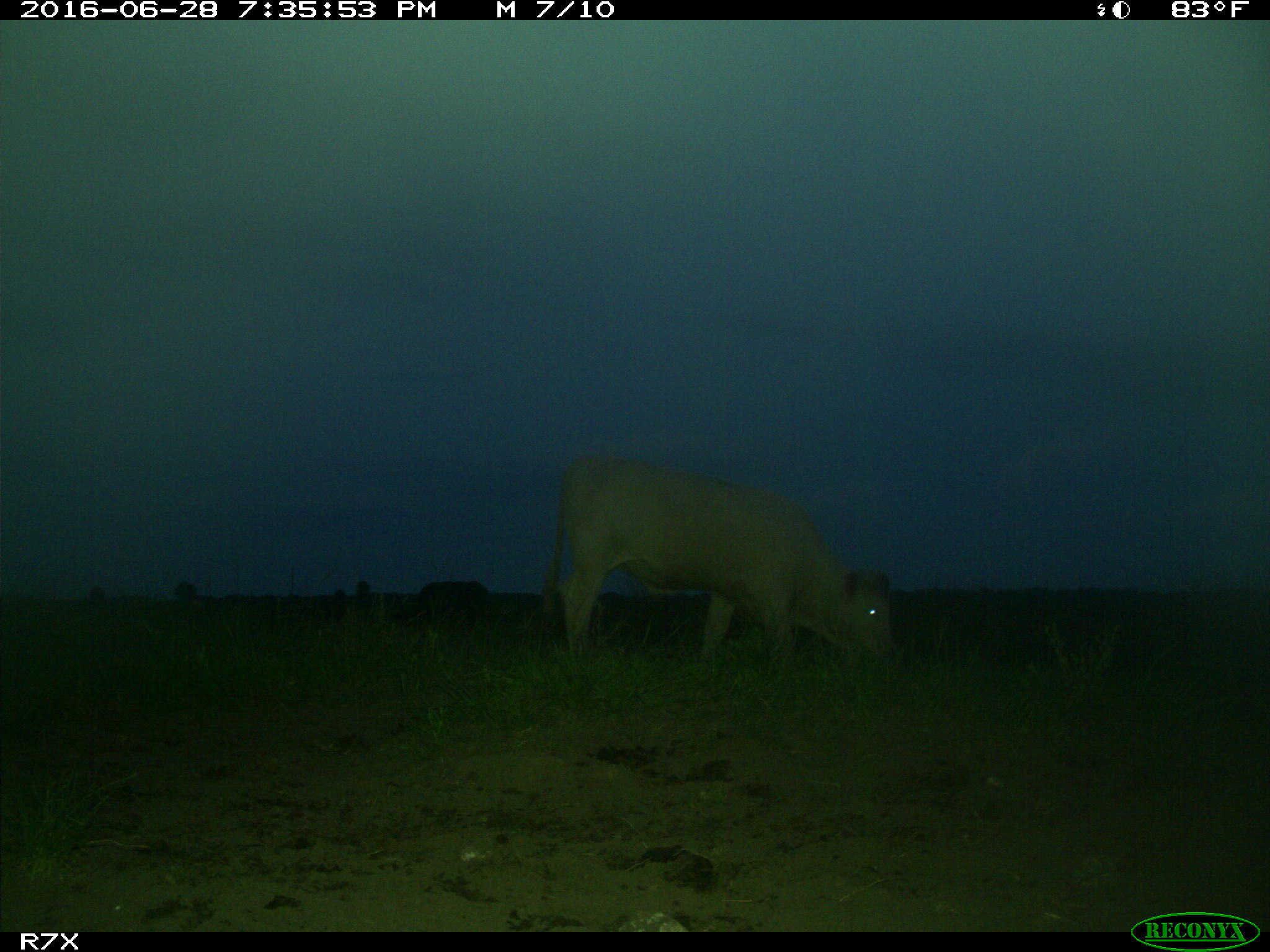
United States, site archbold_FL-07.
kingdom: Animalia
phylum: Chordata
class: Mammalia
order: Artiodactyla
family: Bovidae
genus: Bos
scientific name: Bos taurus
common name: domestic cow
Bos taurus (domestic cow).